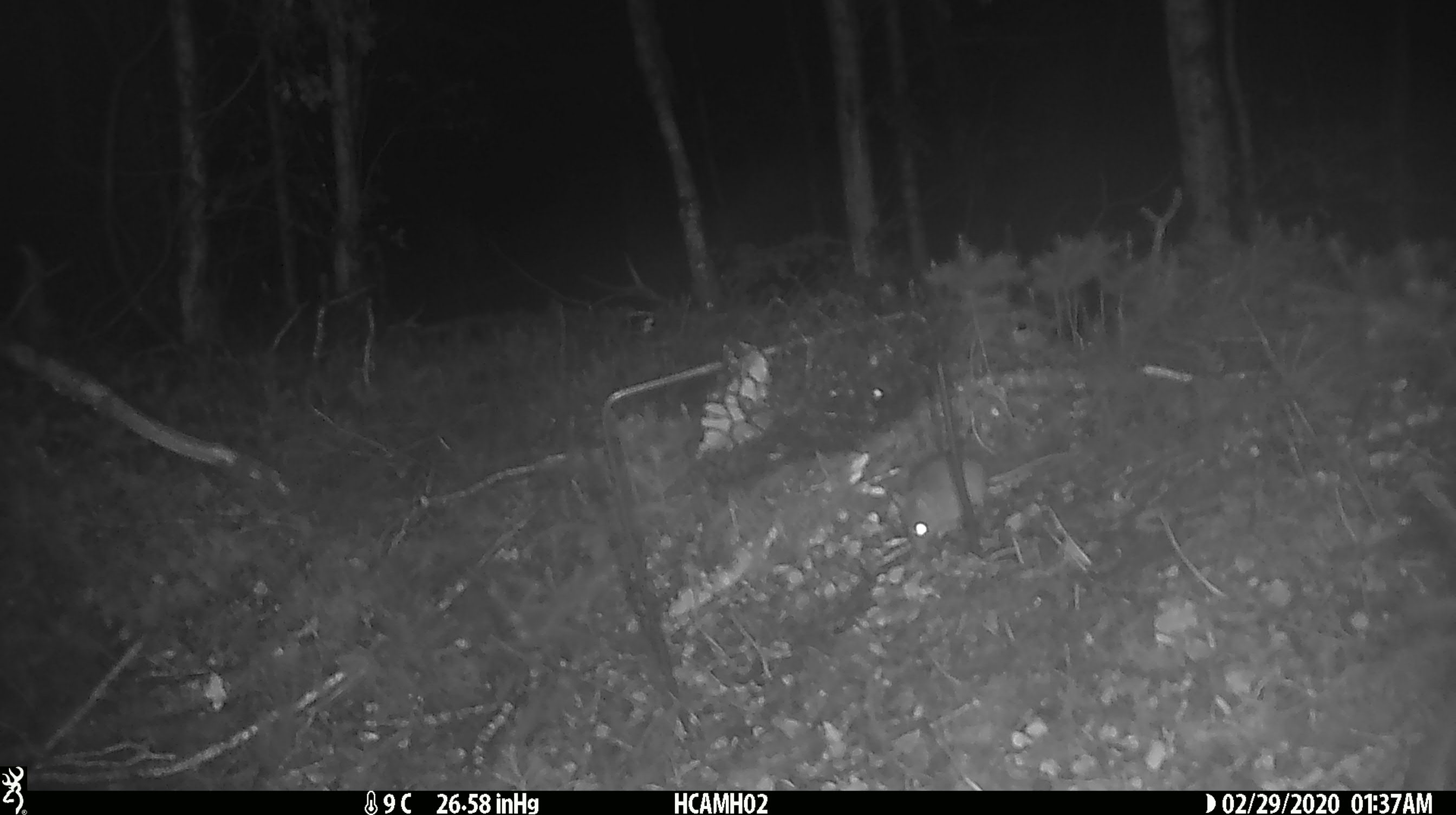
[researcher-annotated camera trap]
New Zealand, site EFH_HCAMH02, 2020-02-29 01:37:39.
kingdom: Animalia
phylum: Chordata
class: Mammalia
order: Rodentia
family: Muridae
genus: Mus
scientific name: Mus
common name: mouse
Mouse (Mus).